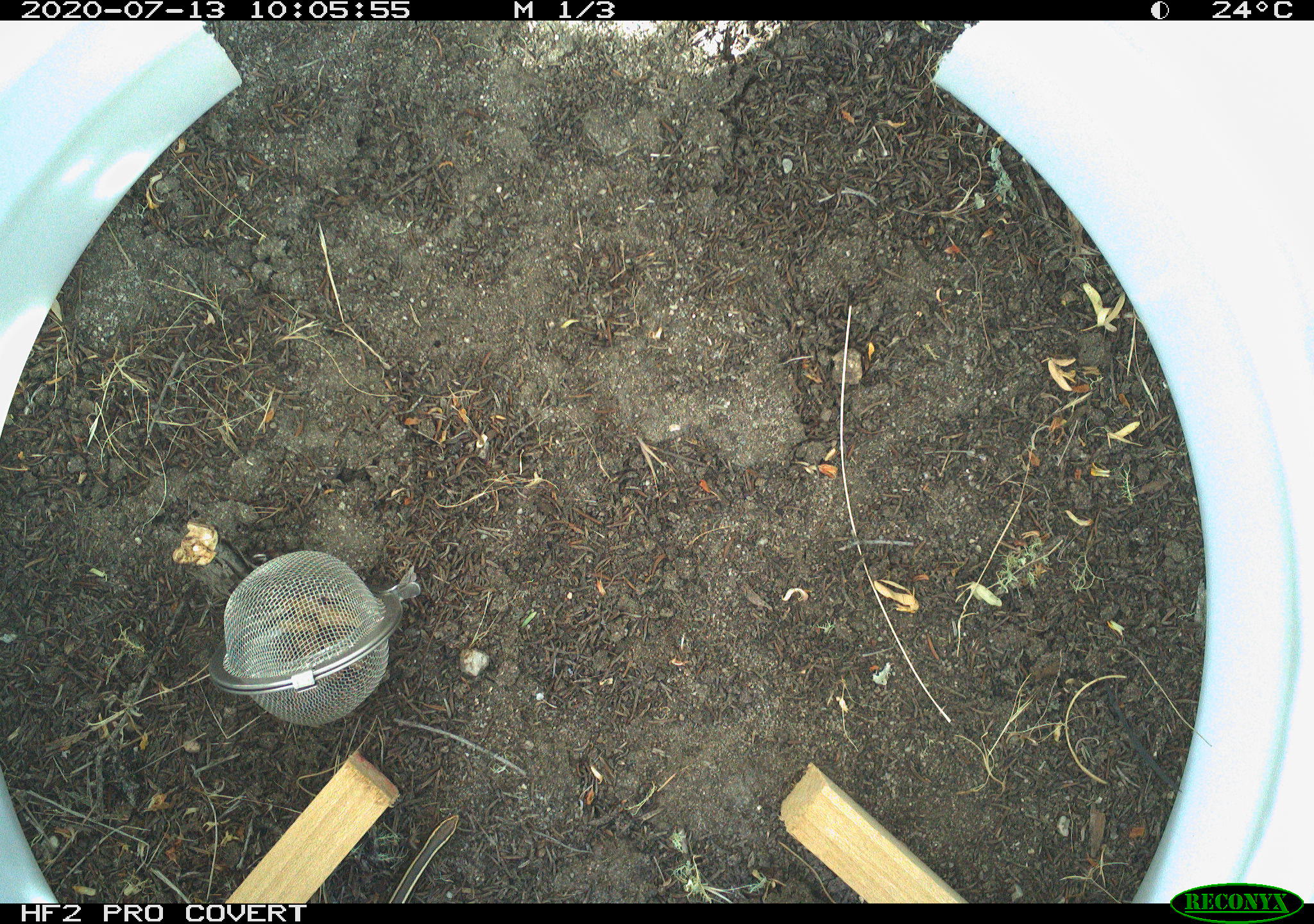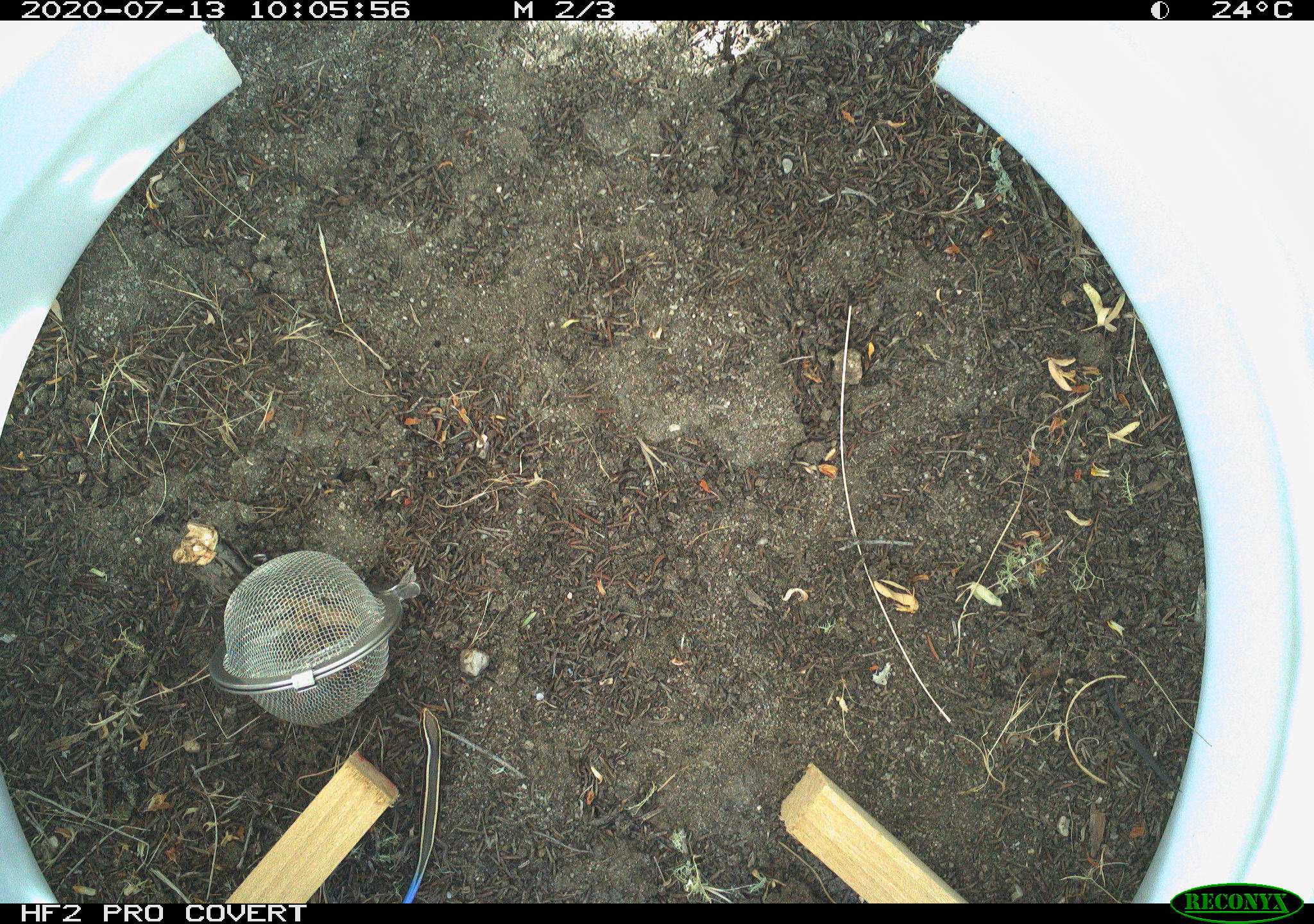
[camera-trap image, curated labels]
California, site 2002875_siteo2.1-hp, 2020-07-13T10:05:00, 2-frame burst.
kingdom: Animalia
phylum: Chordata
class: Reptilia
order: Squamata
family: Scincidae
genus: Plestiodon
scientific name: Plestiodon skiltonianus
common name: western skink